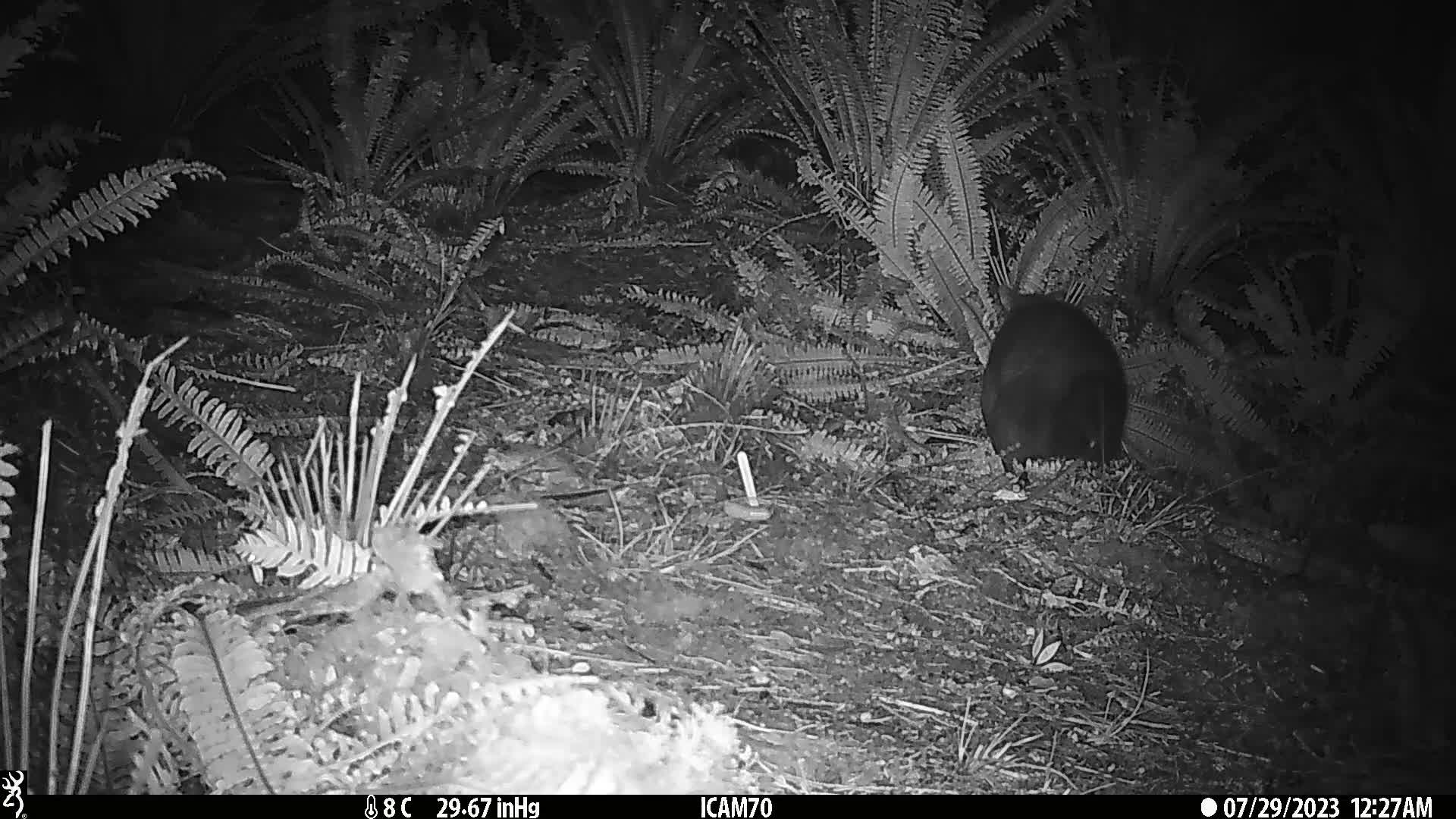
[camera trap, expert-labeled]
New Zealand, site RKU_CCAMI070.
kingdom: Animalia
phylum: Chordata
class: Mammalia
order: Diprotodontia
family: Phalangeridae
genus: Trichosurus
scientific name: Trichosurus vulpecula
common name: common brushtail possum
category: possum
Possum (common brushtail possum) (Trichosurus vulpecula).